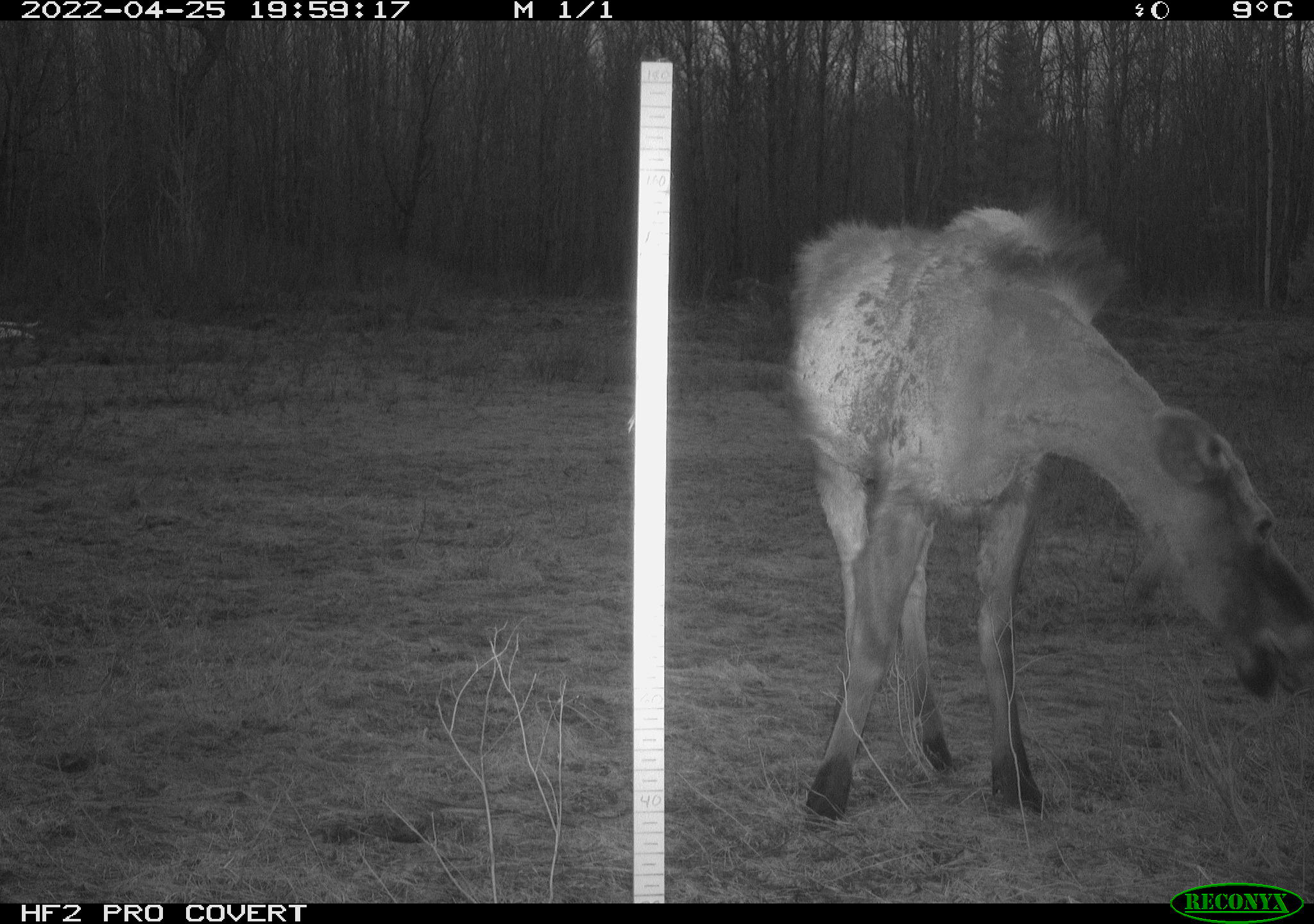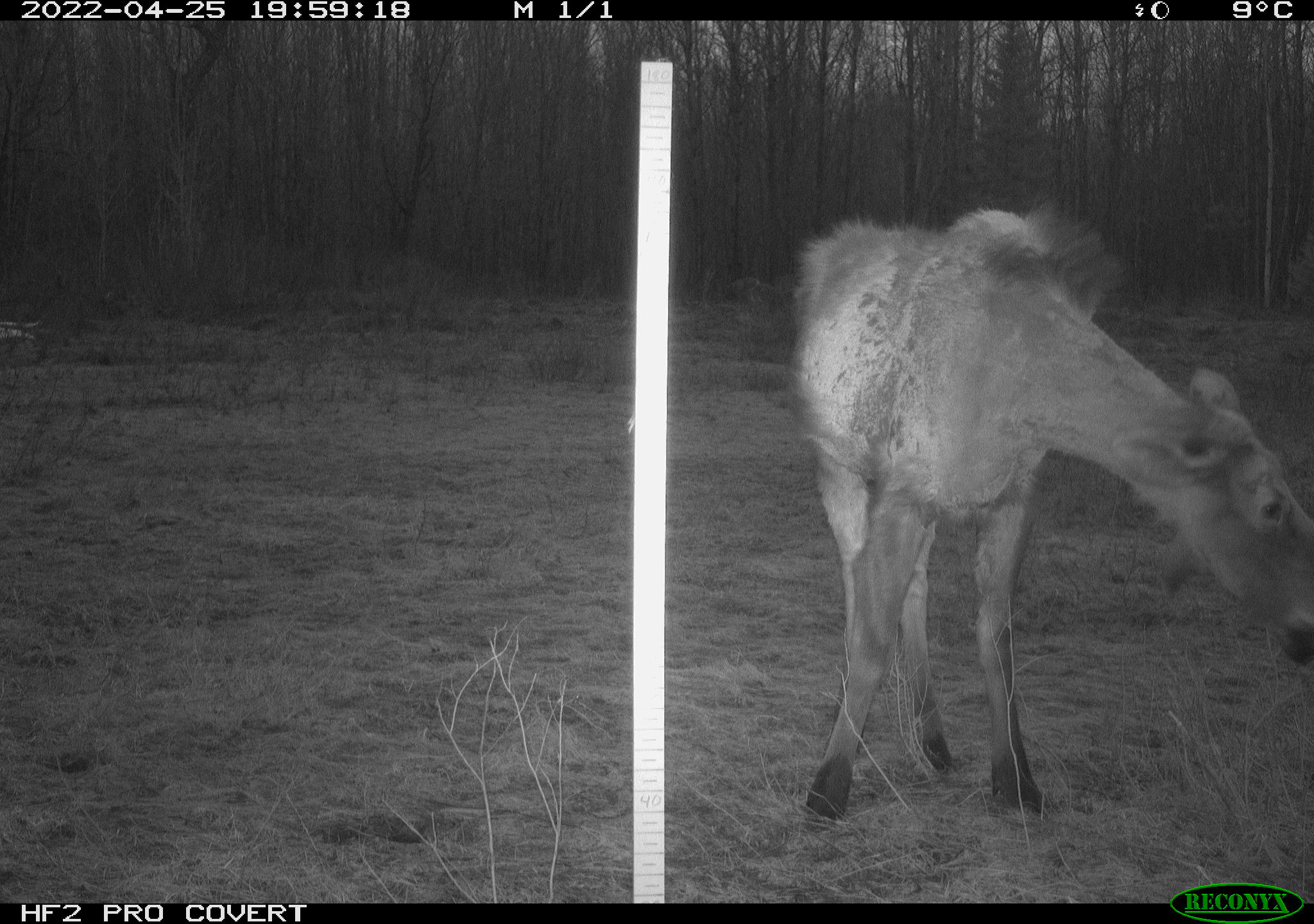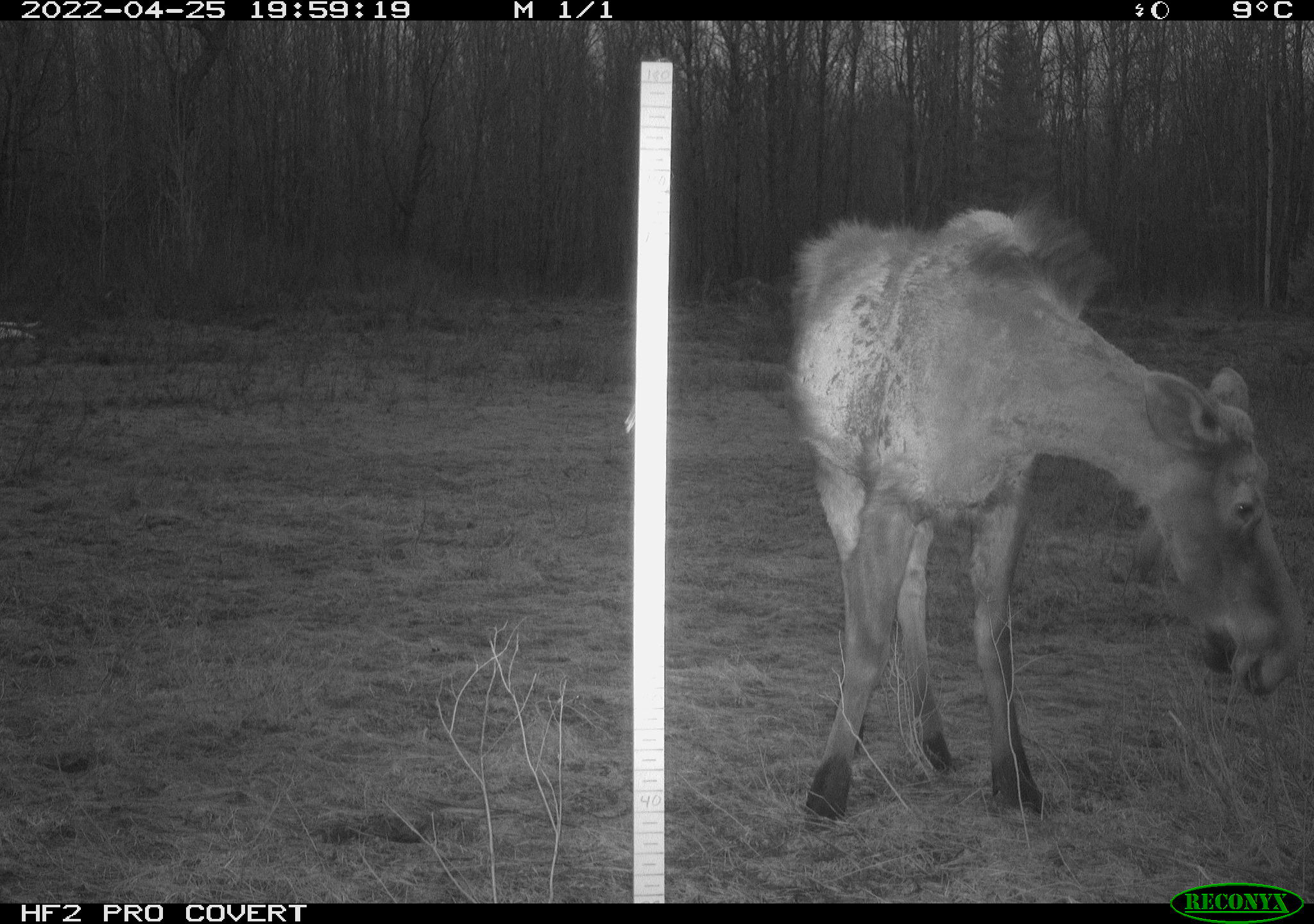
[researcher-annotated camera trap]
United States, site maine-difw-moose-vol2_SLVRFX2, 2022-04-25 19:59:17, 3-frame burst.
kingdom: Animalia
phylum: Chordata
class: Mammalia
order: Artiodactyla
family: Cervidae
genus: Alces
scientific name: Alces alces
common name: moose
Moose (Alces alces).